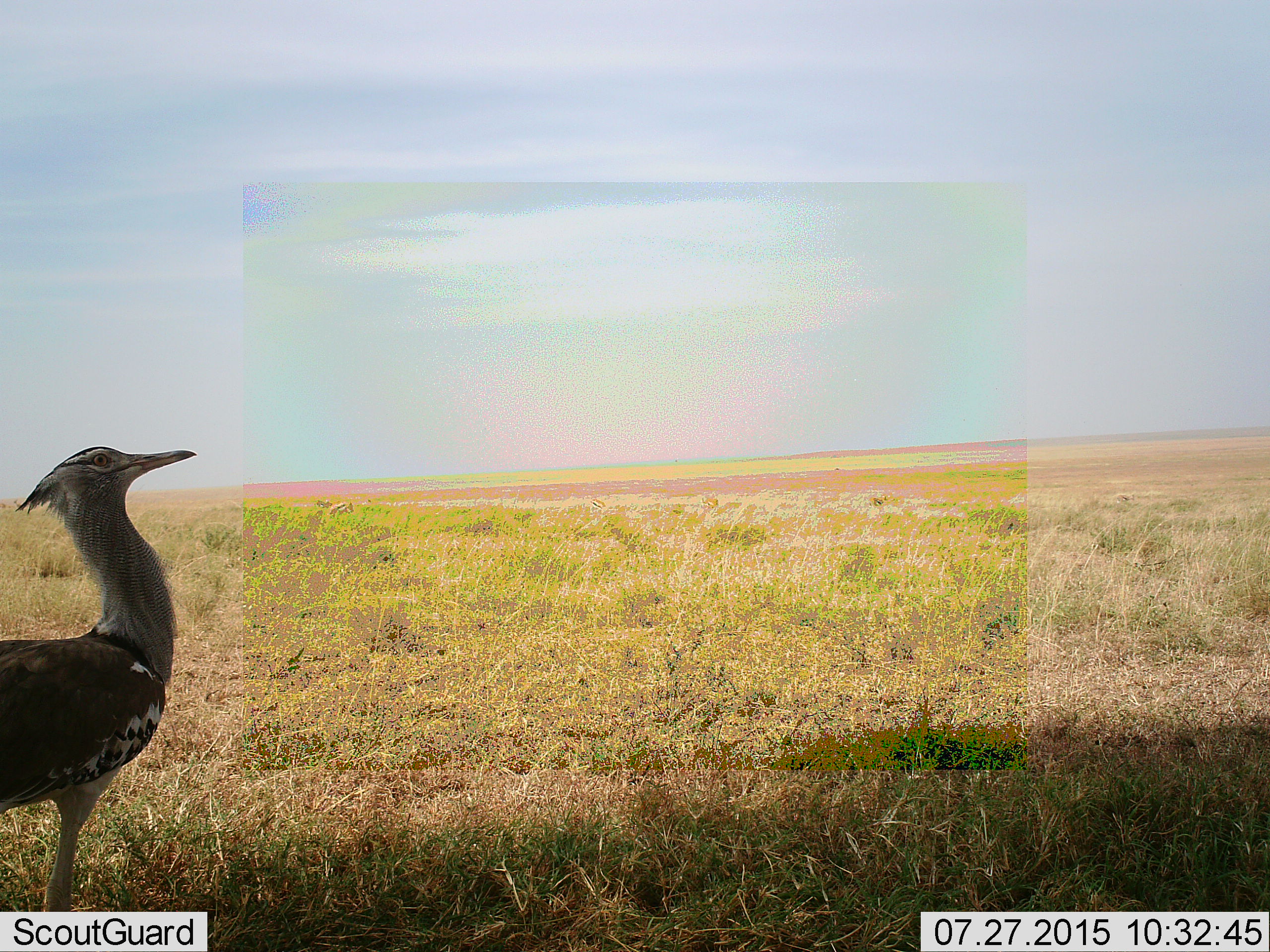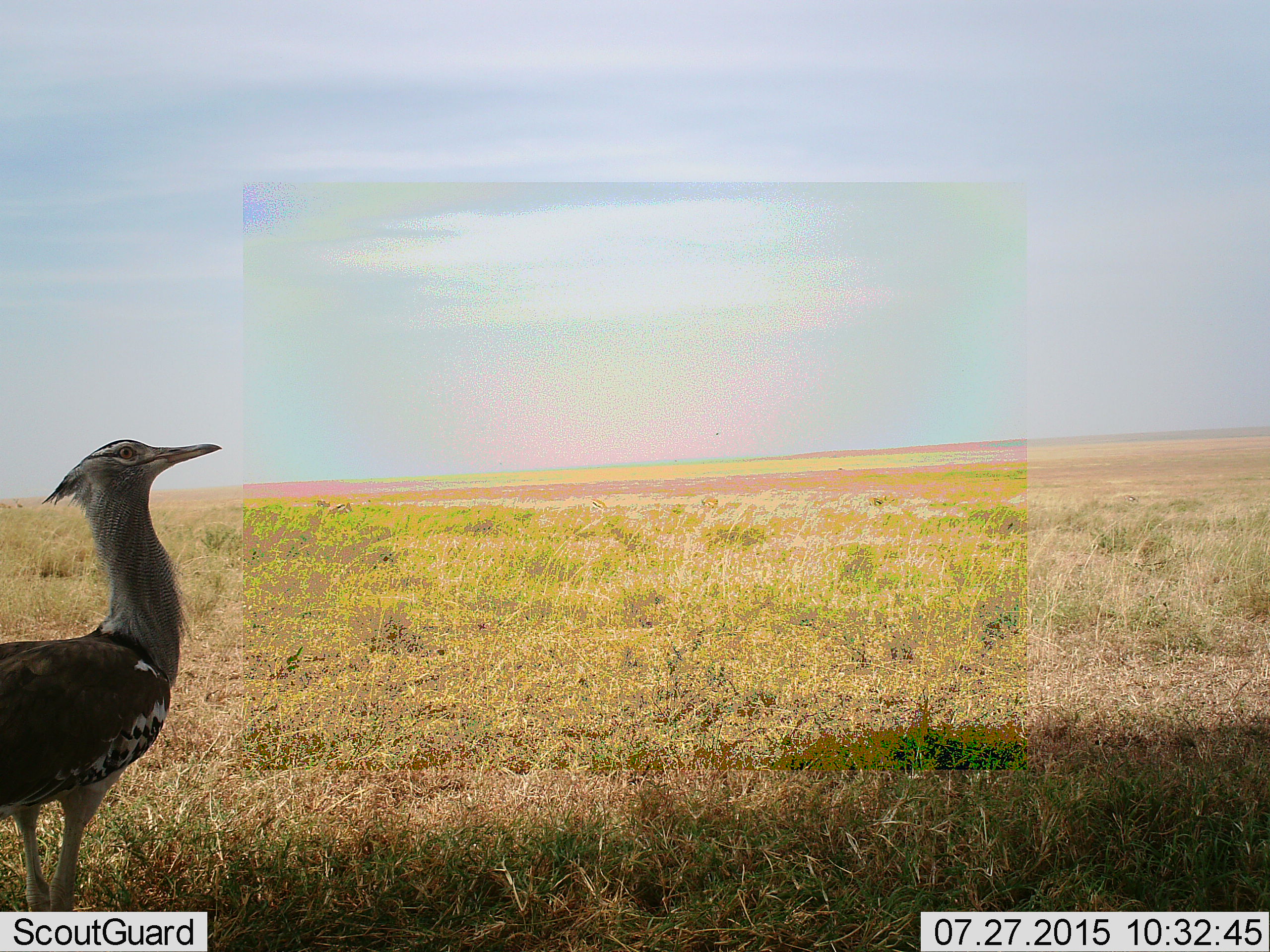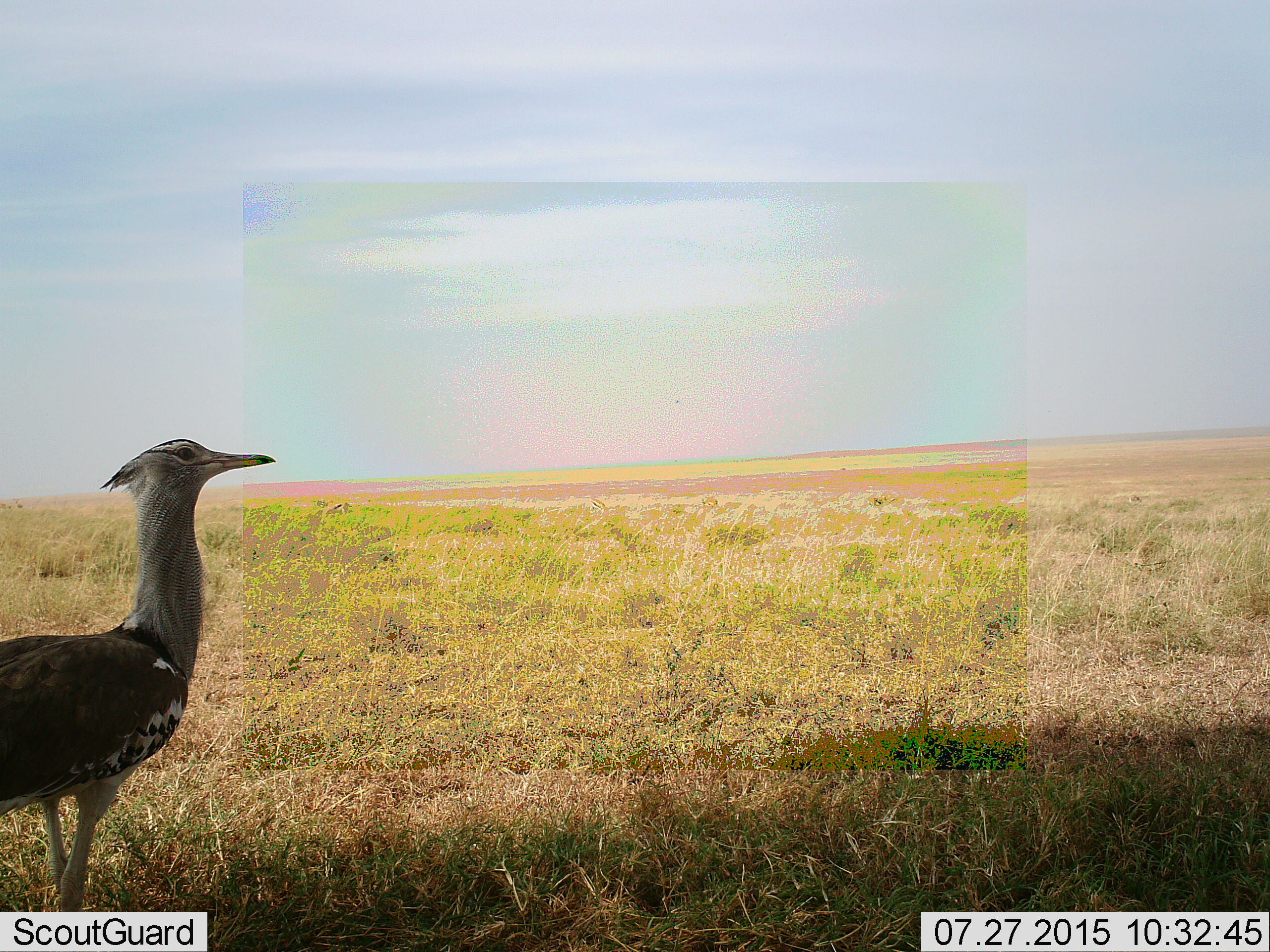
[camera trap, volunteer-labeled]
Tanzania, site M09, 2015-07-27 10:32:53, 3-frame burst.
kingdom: Animalia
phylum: Chordata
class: Aves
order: Otidiformes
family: Otididae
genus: Ardeotis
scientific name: Ardeotis kori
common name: kori bustard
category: koribustard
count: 1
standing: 57%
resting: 0%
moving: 43%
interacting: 0%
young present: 0%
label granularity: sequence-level